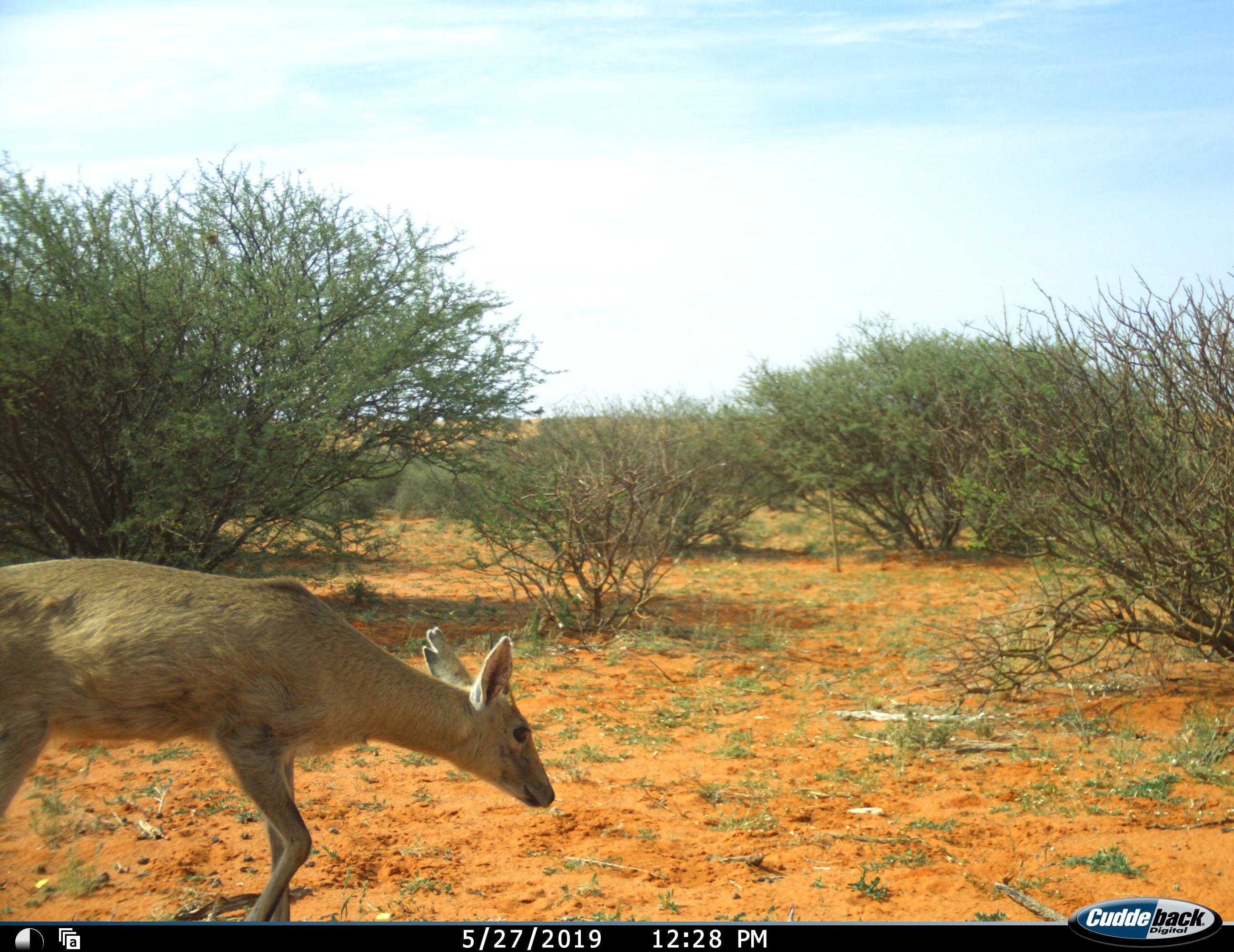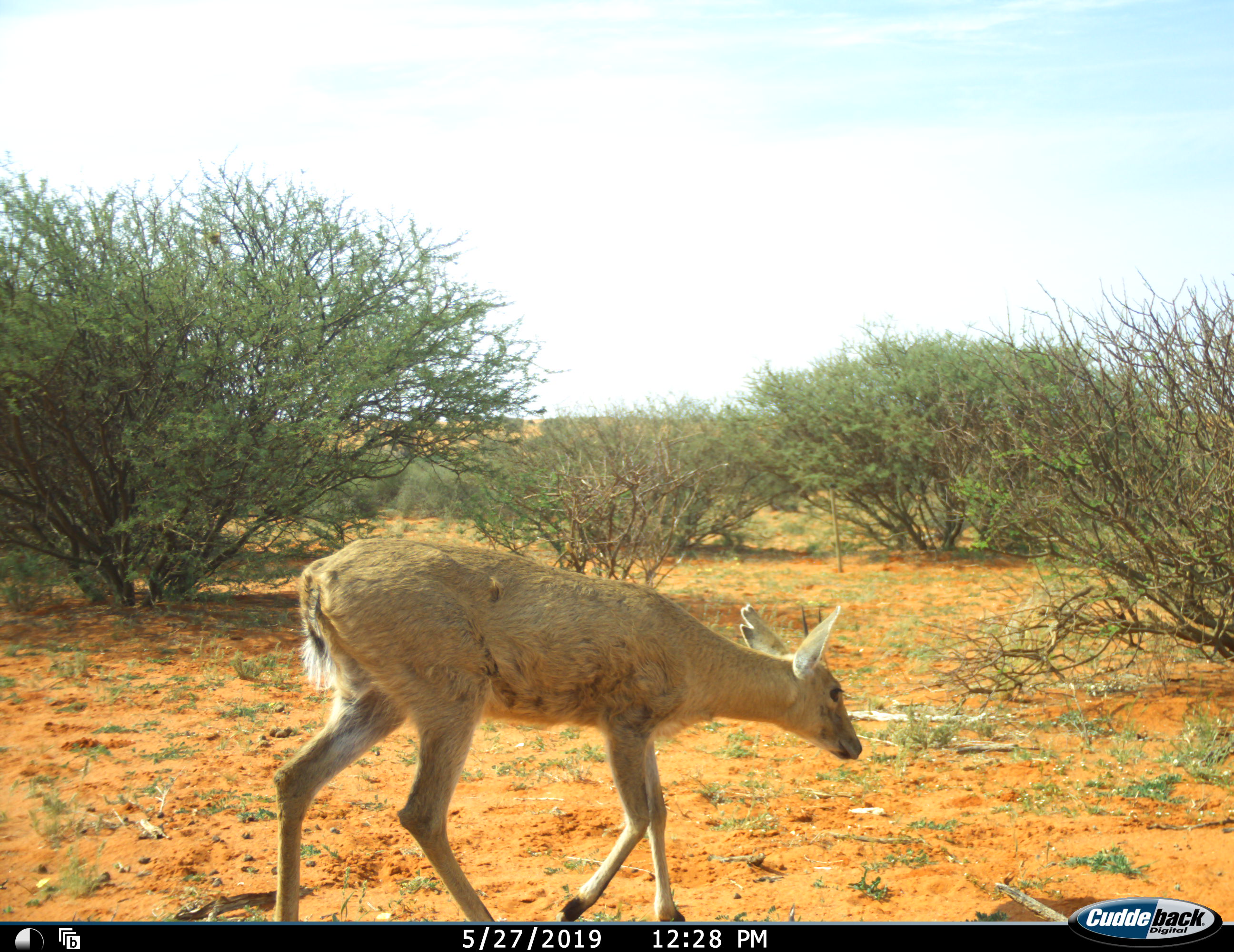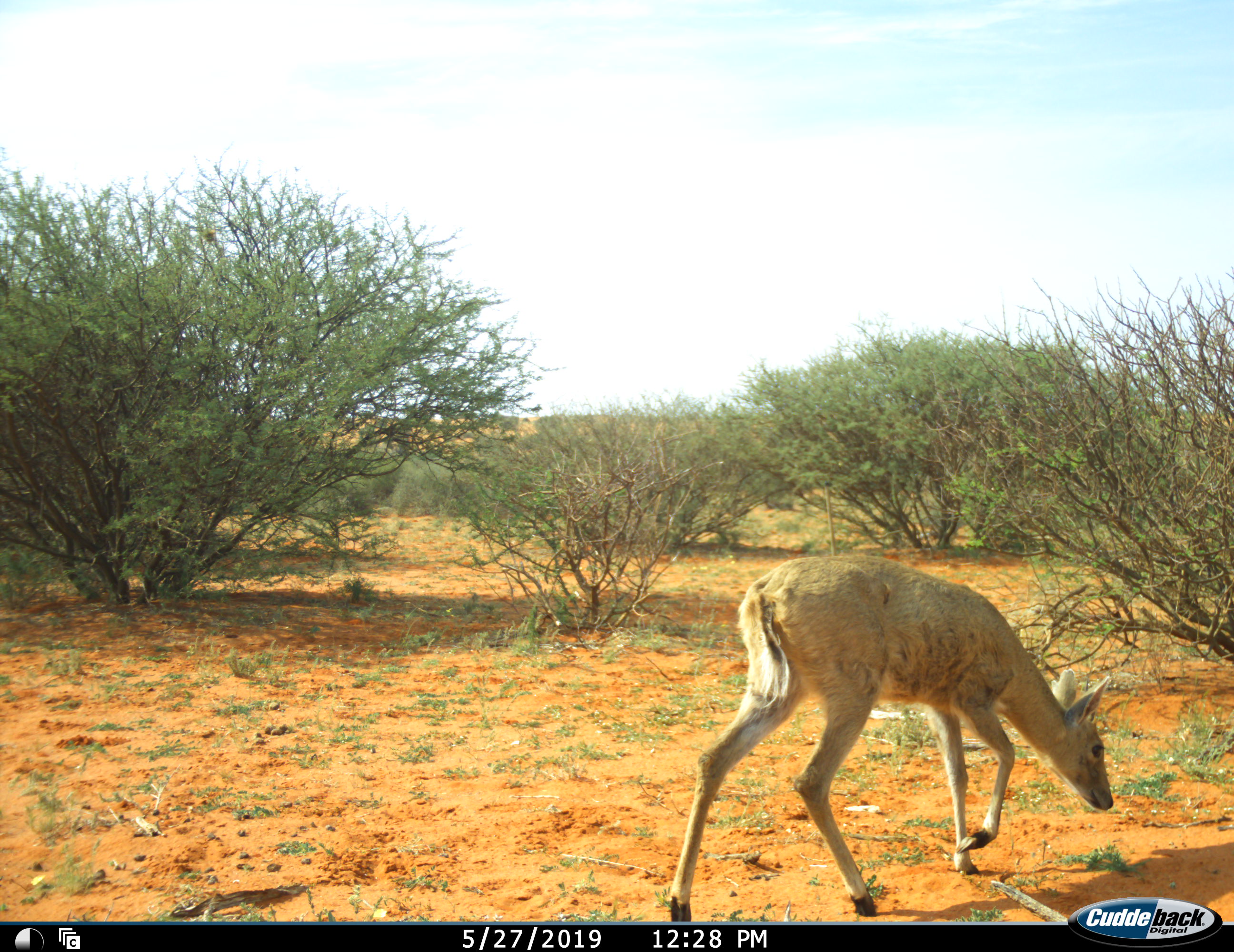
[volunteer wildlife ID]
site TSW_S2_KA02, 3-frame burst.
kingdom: Animalia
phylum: Chordata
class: Mammalia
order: Artiodactyla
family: Bovidae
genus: Sylvicapra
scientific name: Sylvicapra grimmia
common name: common duiker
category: duikercommongrey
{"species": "duikercommongrey (common duiker) (Sylvicapra grimmia)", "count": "1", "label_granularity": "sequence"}